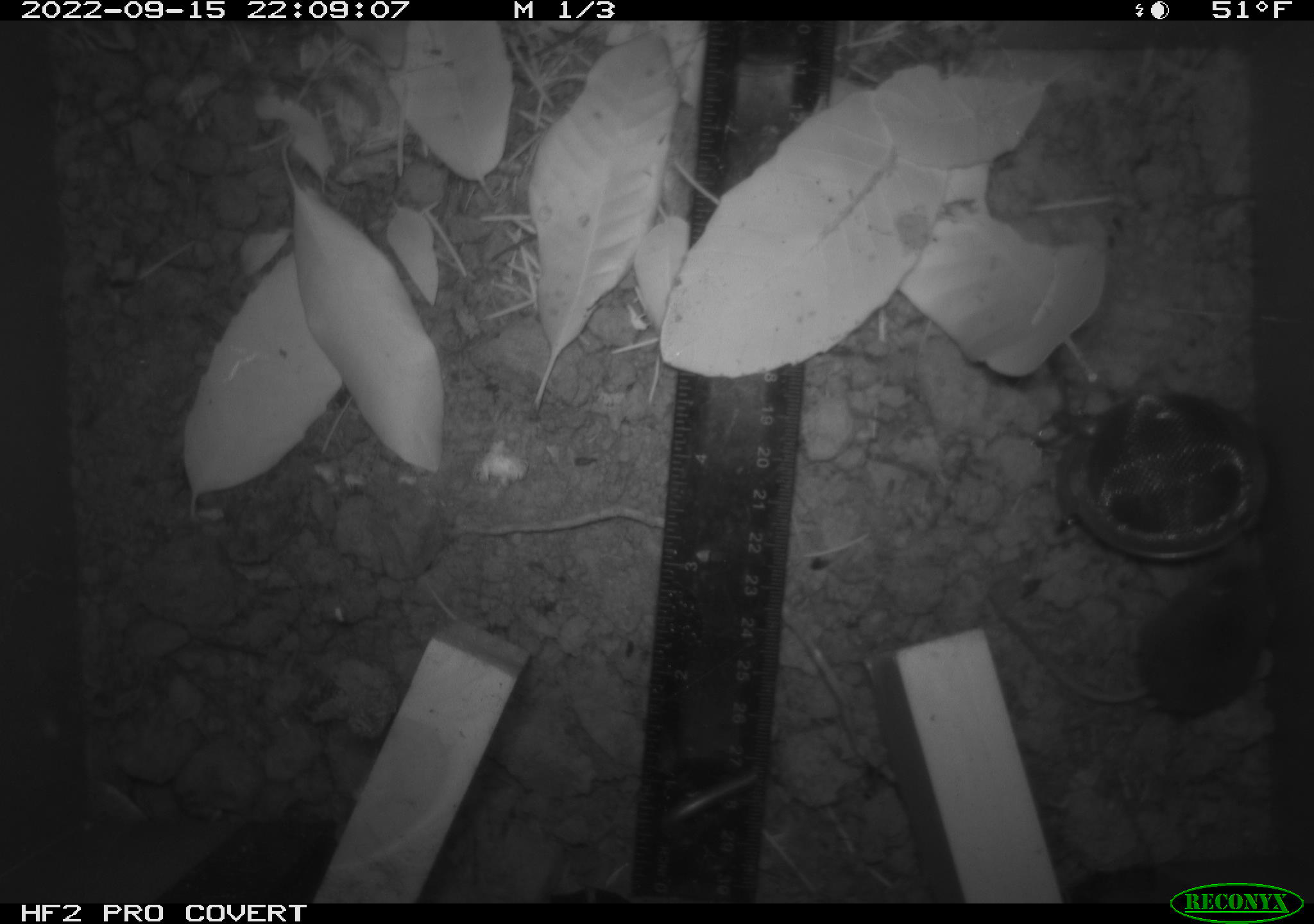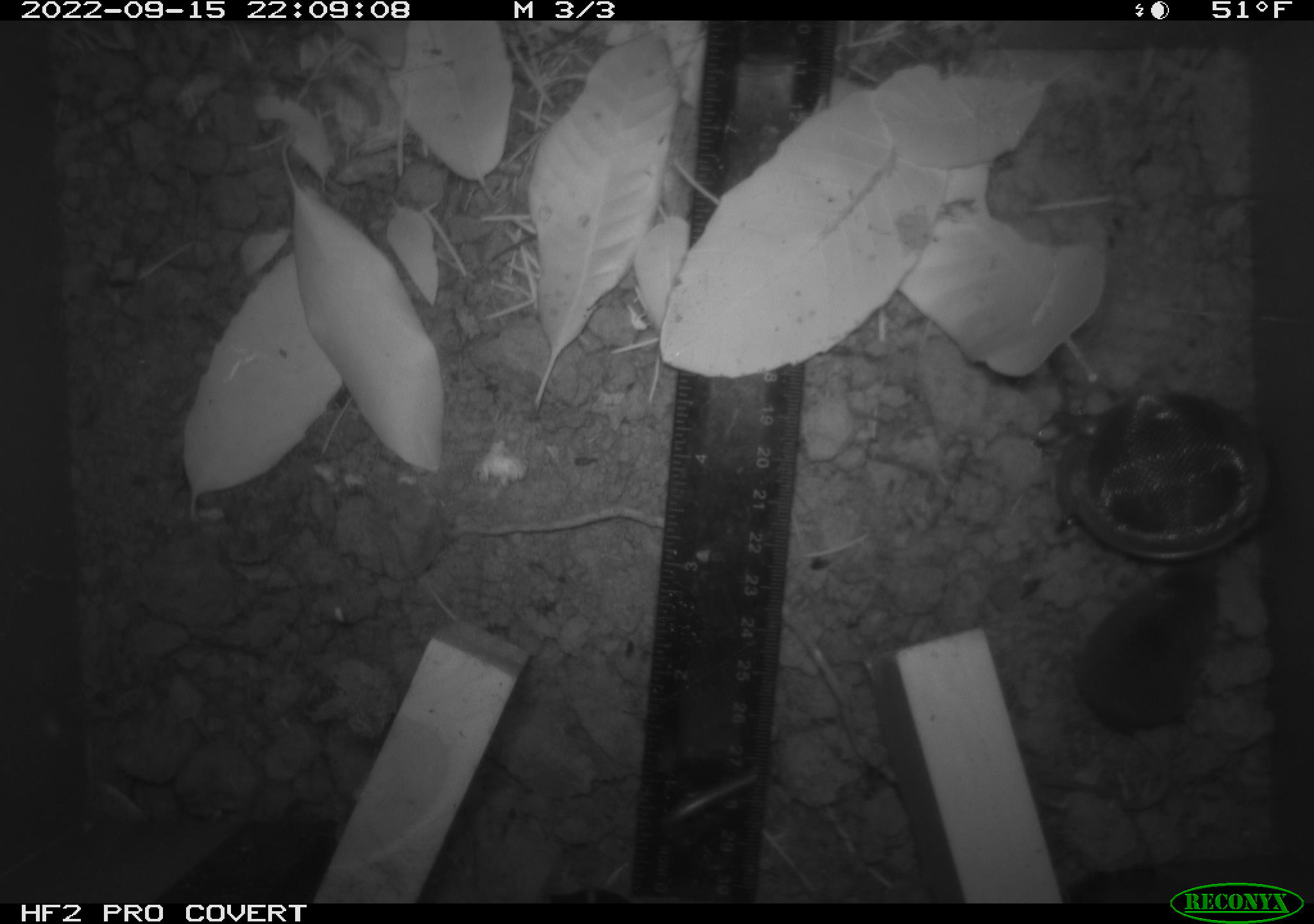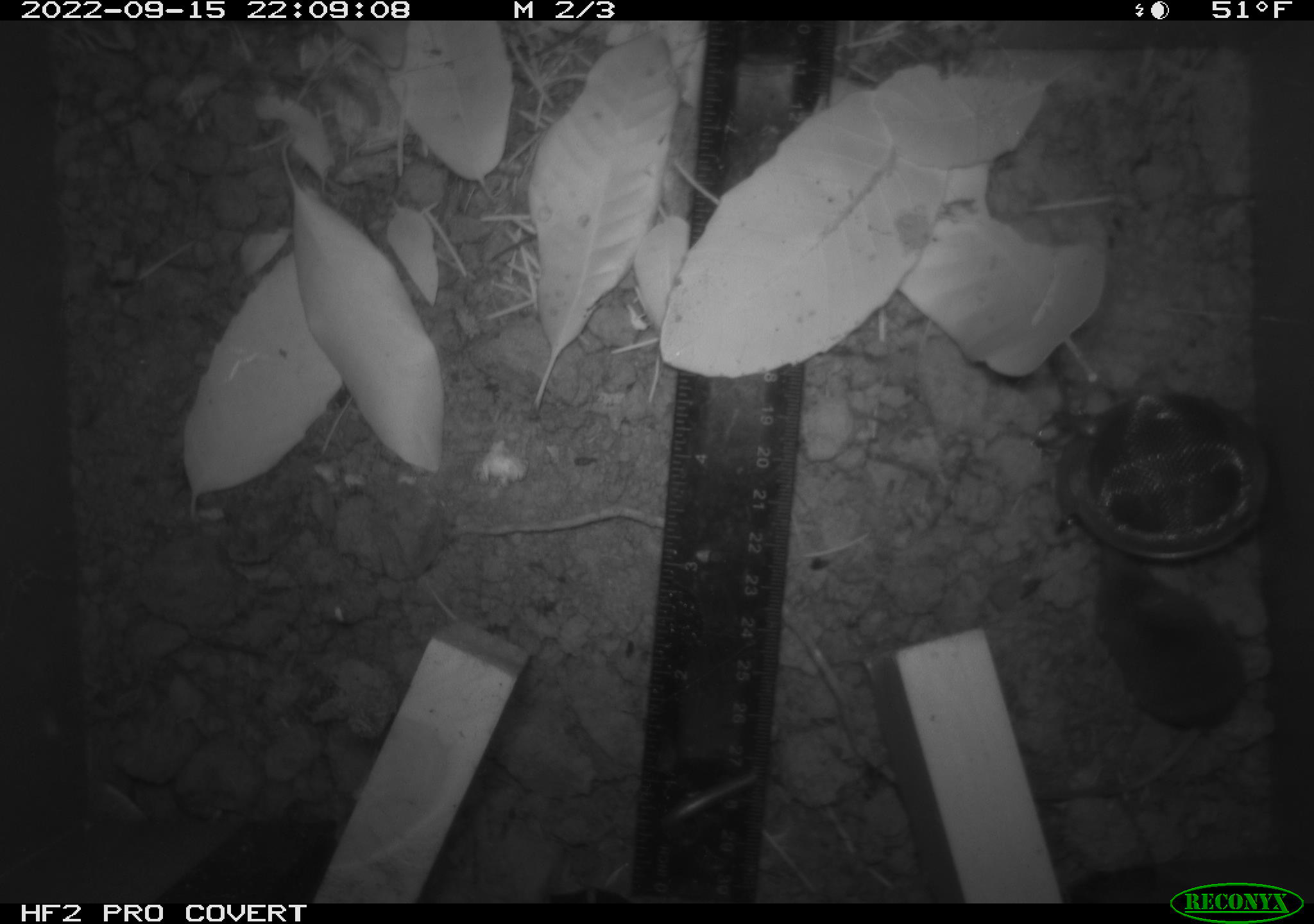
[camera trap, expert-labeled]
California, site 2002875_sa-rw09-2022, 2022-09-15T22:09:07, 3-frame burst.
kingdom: Animalia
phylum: Chordata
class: Mammalia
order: Eulipotyphla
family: Soricidae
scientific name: Soricidae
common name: shrews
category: soricidae family